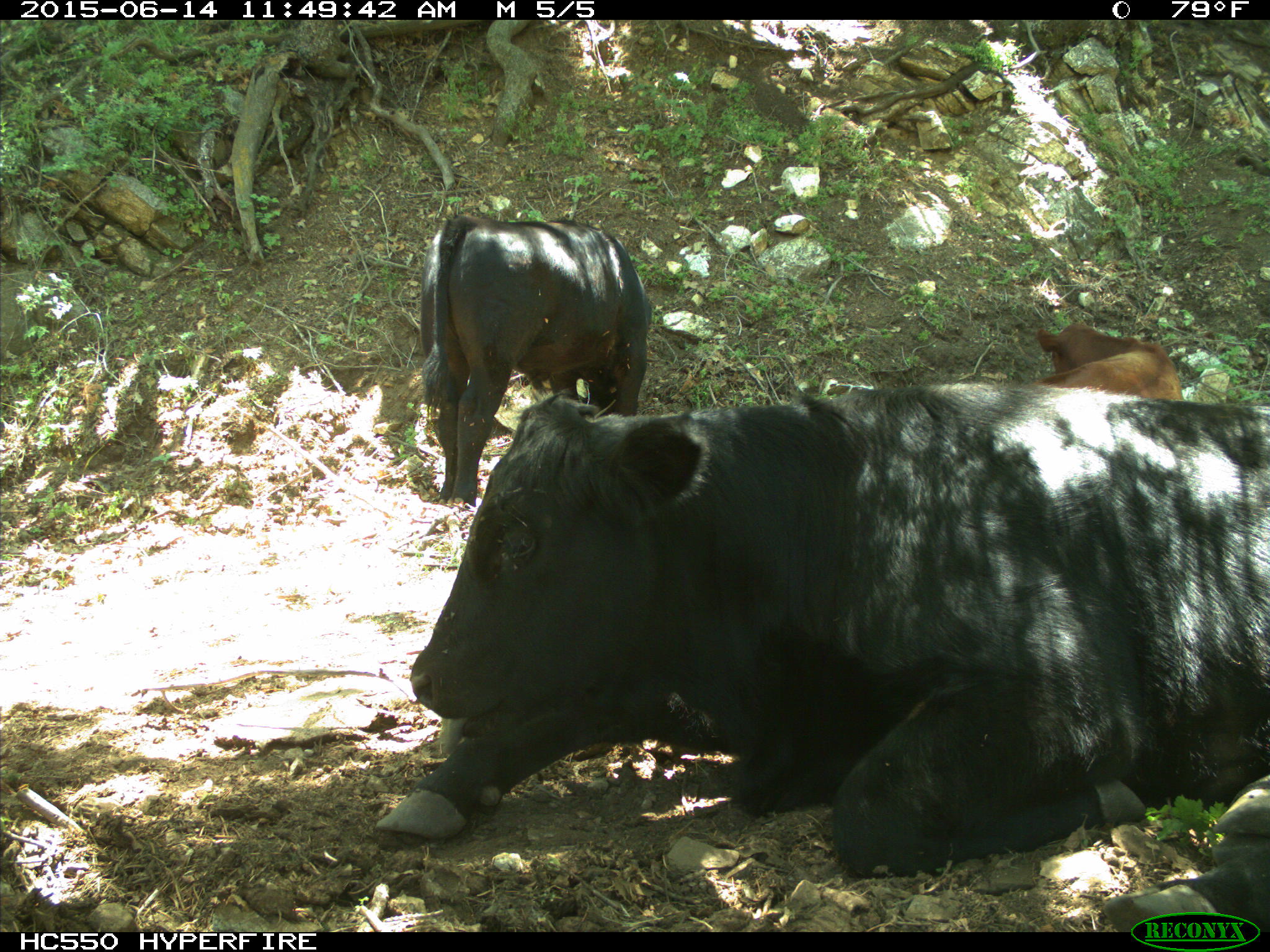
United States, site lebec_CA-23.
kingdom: Animalia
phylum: Chordata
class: Mammalia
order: Artiodactyla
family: Bovidae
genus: Bos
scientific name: Bos taurus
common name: domestic cow